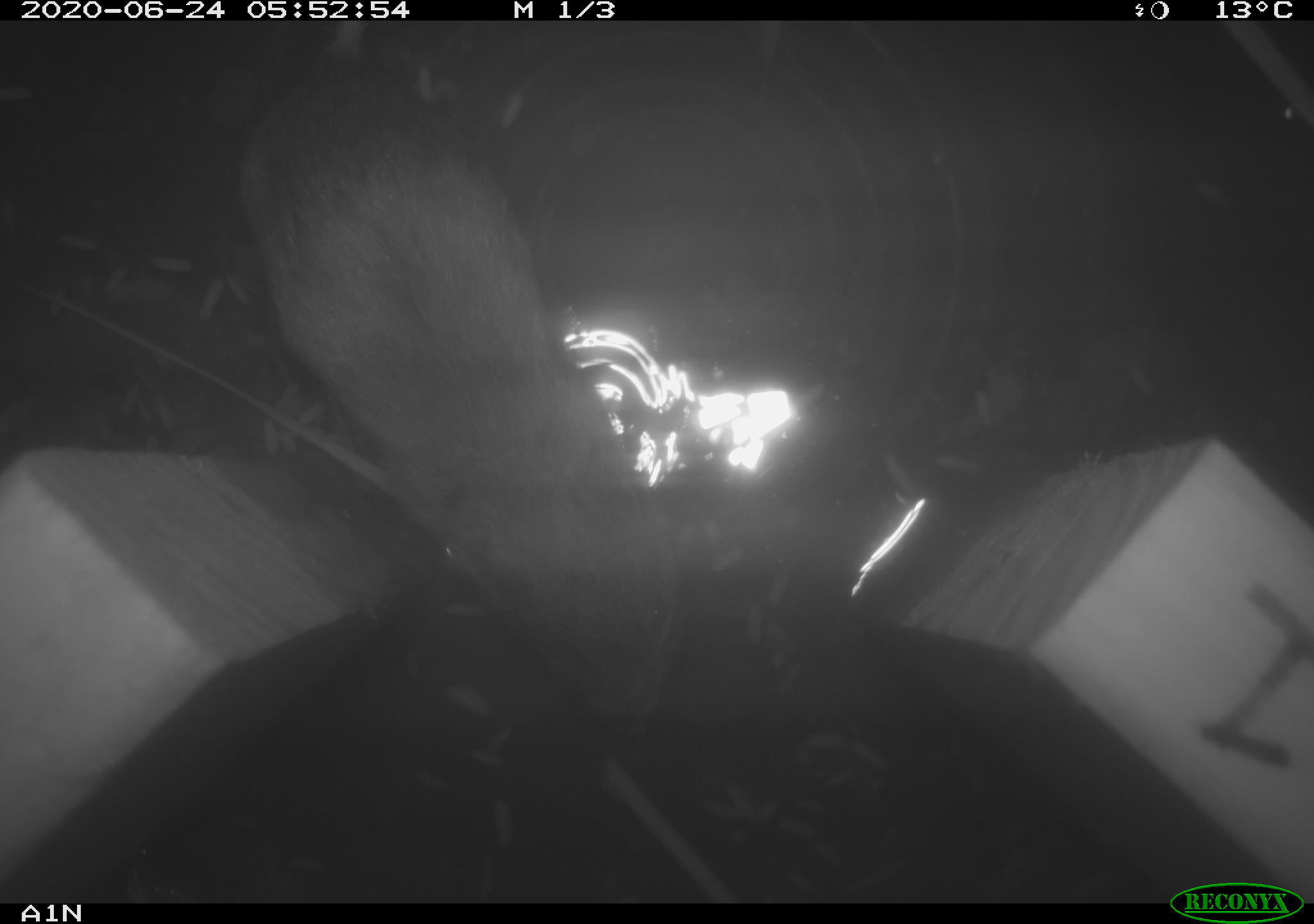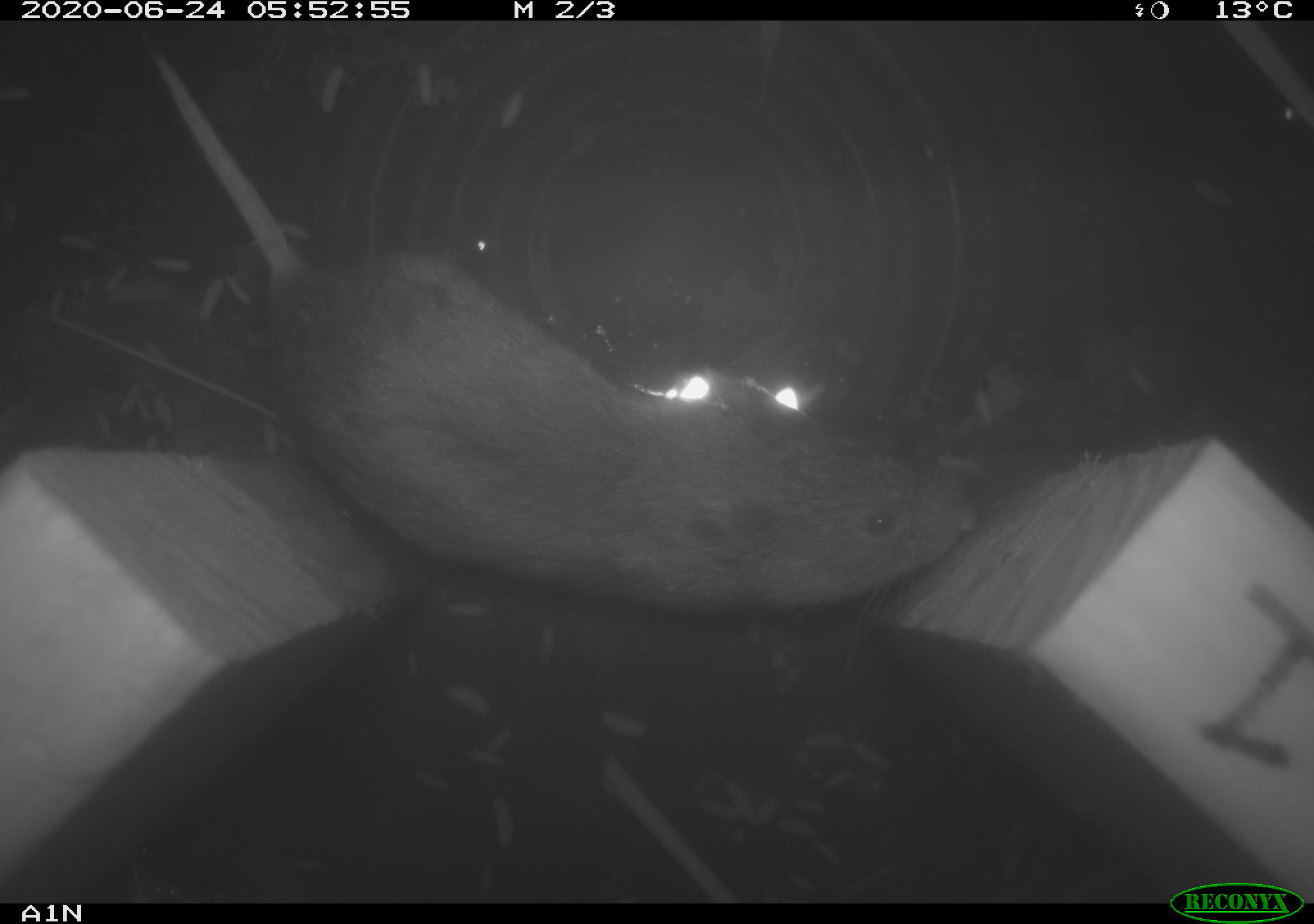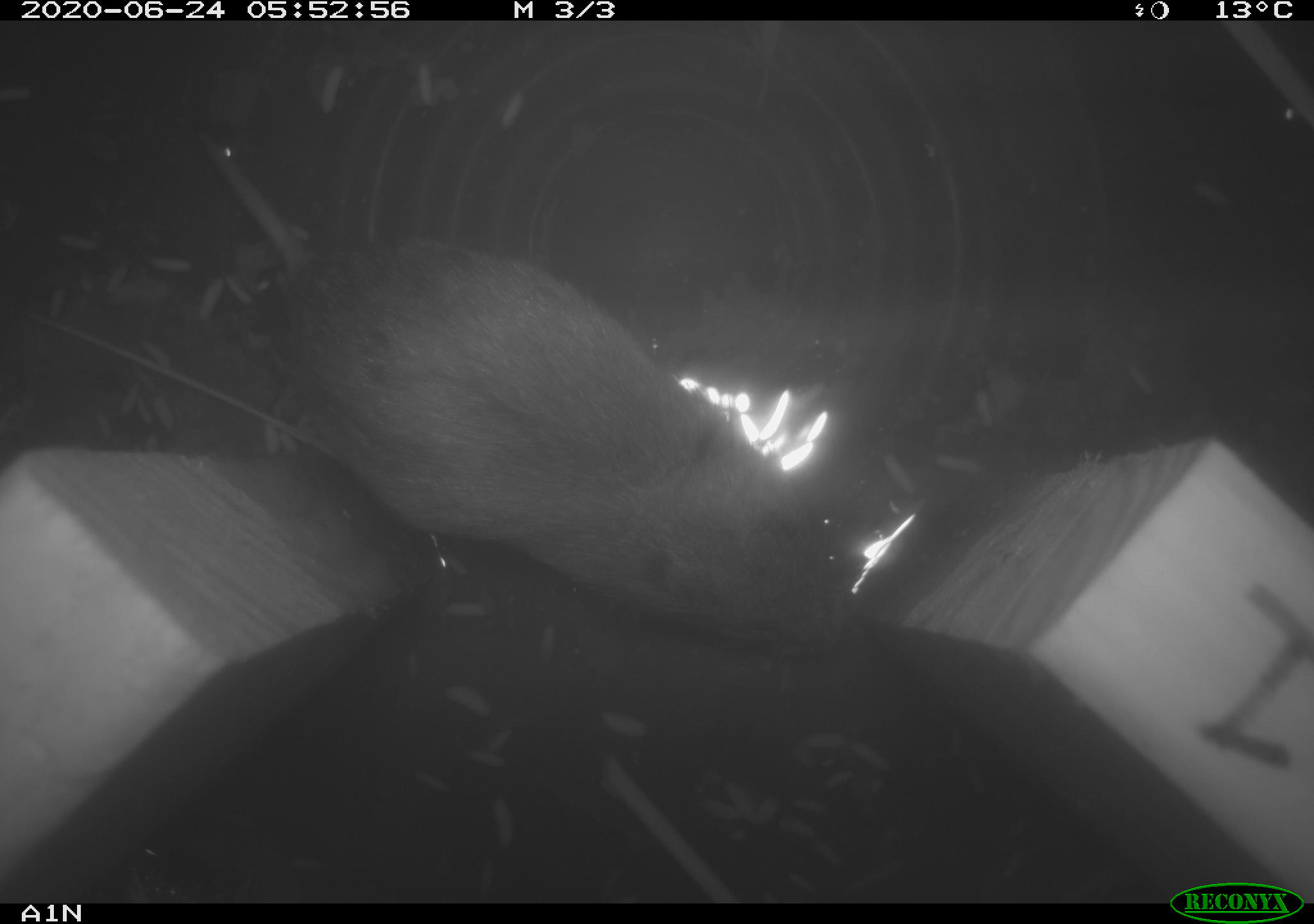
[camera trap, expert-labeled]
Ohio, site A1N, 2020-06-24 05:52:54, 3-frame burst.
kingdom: Animalia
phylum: Chordata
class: Mammalia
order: Rodentia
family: Cricetidae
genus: Microtus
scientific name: Microtus pennsylvanicus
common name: meadow vole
Meadow vole (Microtus pennsylvanicus).